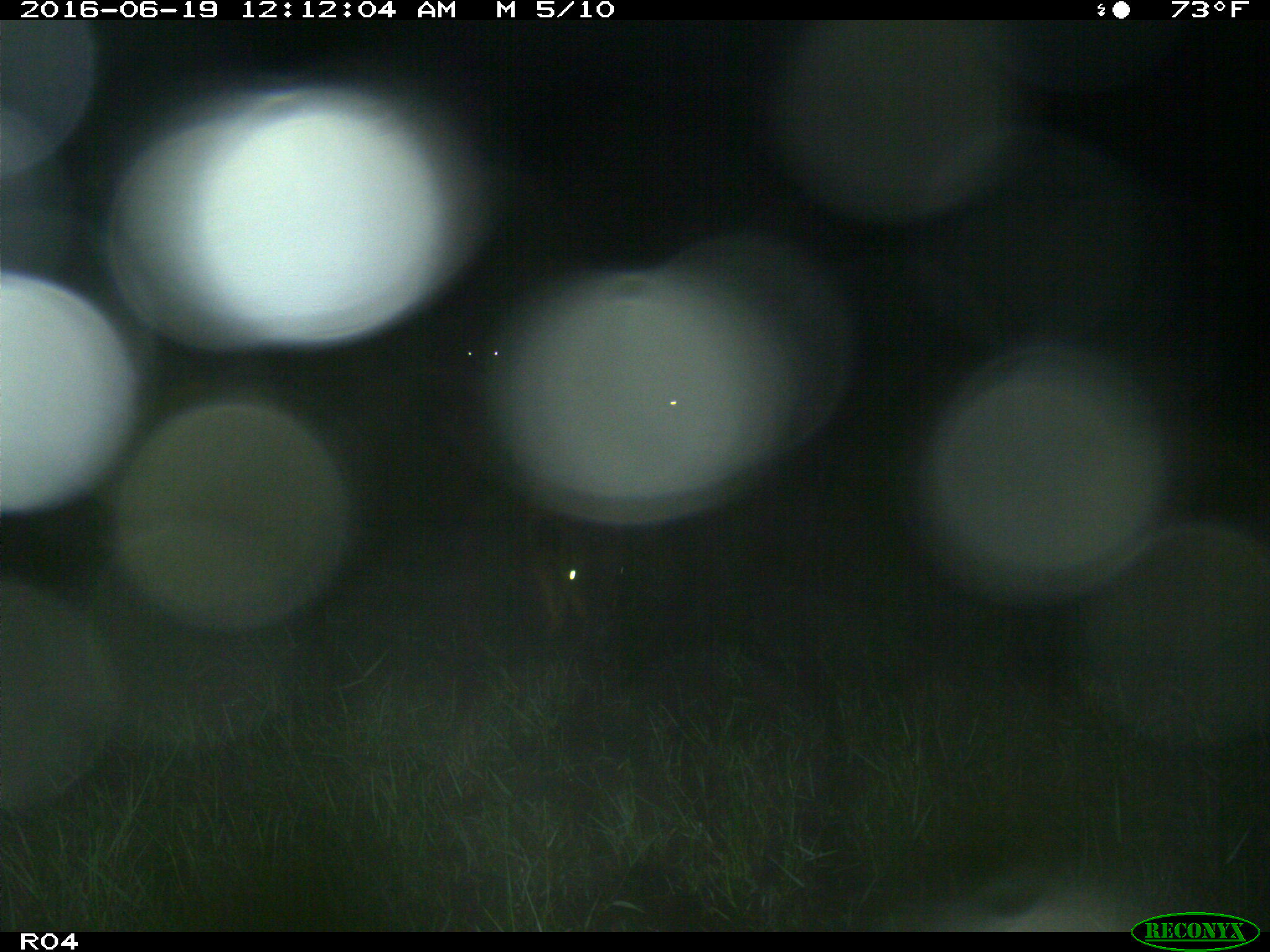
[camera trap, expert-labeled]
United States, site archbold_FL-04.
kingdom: Animalia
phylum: Chordata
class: Mammalia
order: Artiodactyla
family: Bovidae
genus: Bos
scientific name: Bos taurus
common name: domestic cow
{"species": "Bos taurus (domestic cow)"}